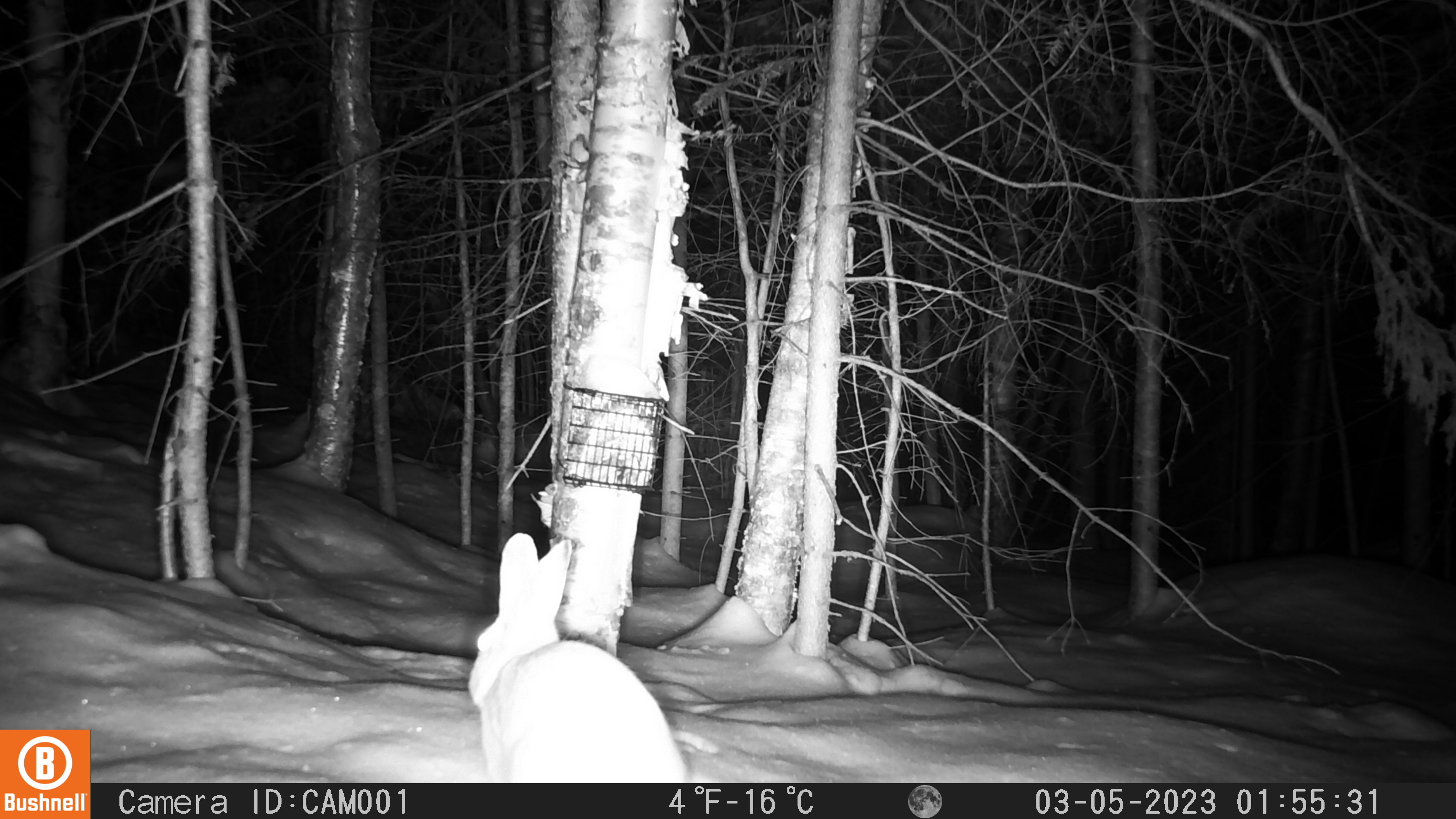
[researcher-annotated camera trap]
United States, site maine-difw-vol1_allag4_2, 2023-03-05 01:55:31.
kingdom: Animalia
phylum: Chordata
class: Mammalia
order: Lagomorpha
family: Leporidae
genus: Lepus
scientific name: Lepus americanus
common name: snowshoe hare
Snowshoe hare (Lepus americanus).